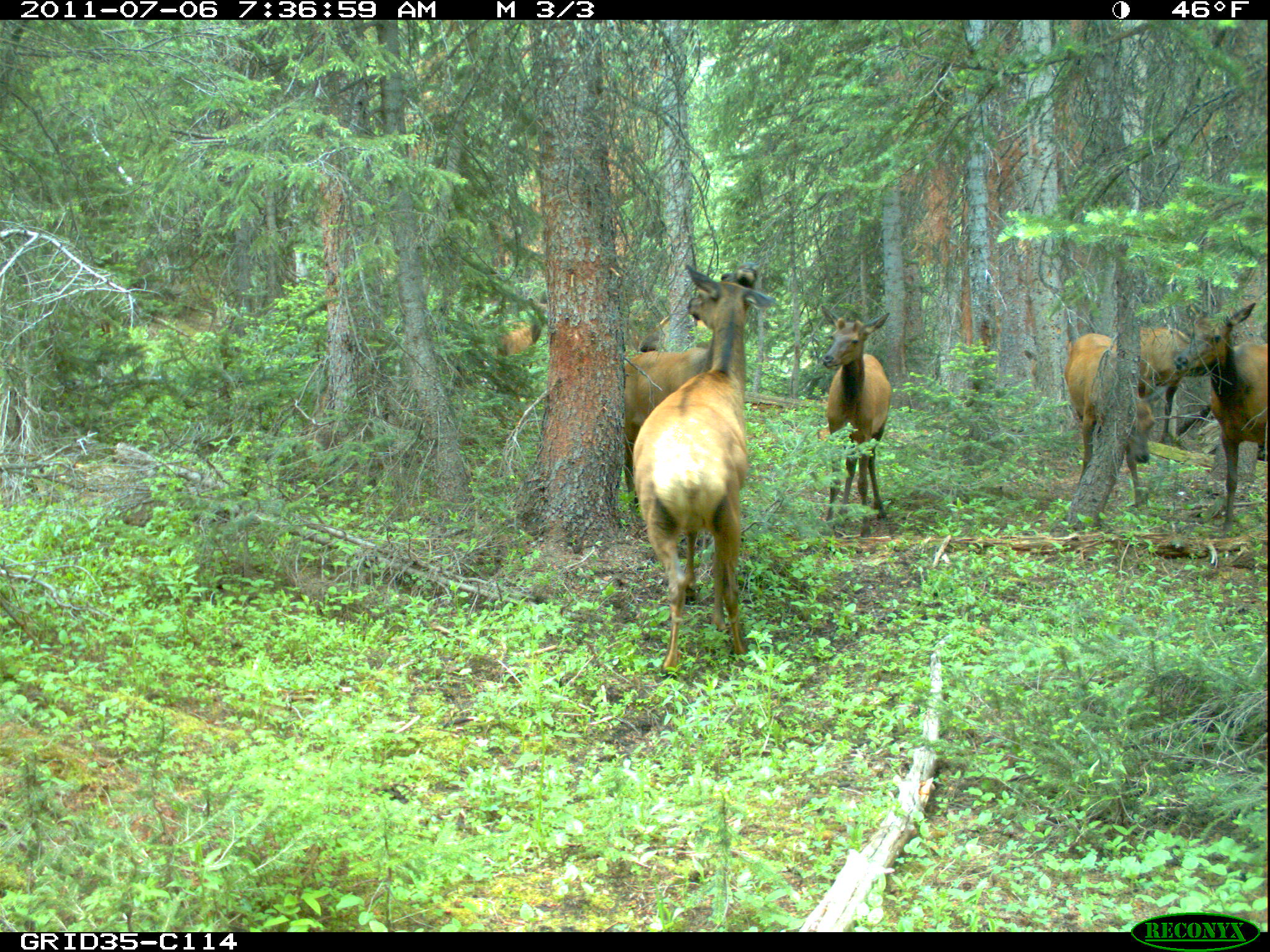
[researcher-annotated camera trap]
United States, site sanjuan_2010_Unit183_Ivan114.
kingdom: Animalia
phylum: Chordata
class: Mammalia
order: Artiodactyla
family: Cervidae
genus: Cervus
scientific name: Cervus elaphus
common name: red deer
Cervus elaphus (red deer).